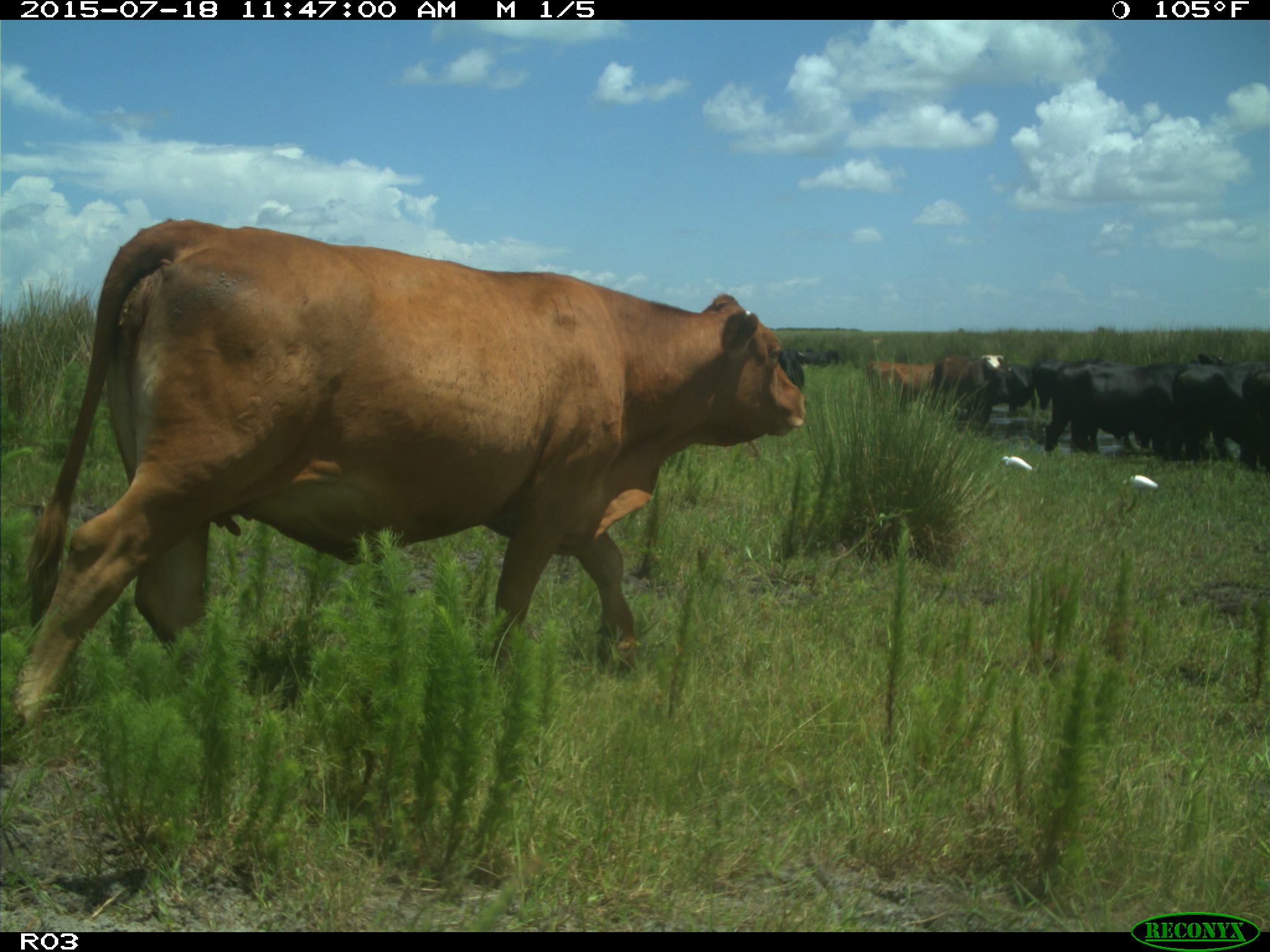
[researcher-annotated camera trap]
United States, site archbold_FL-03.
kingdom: Animalia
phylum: Chordata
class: Mammalia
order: Artiodactyla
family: Bovidae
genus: Bos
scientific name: Bos taurus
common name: domestic cow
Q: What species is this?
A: Bos taurus (domestic cow).